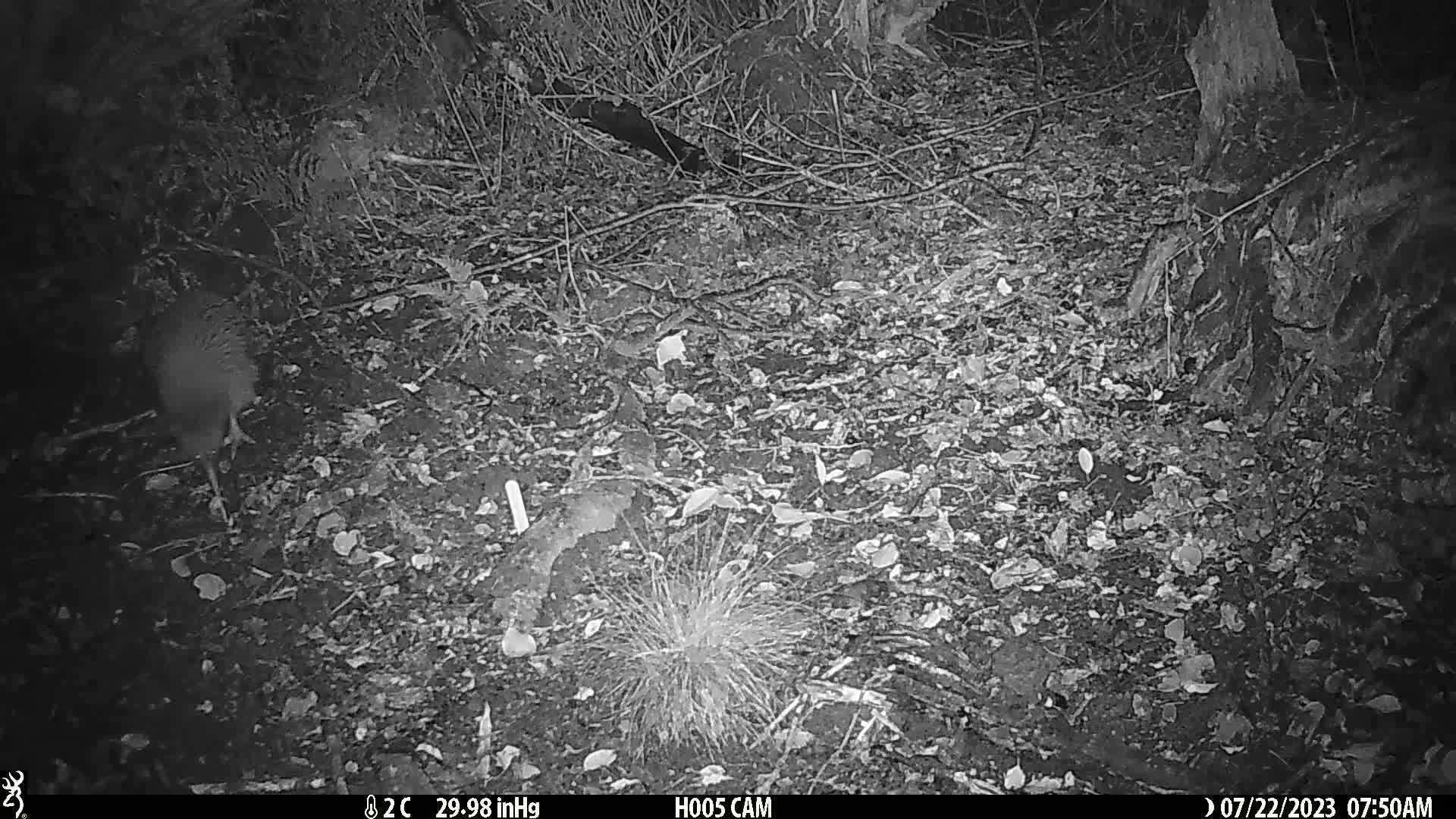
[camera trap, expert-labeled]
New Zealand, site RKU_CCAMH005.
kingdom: Animalia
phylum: Chordata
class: Aves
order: Apterygiformes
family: Apterygidae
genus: Apteryx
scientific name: Apteryx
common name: kiwi